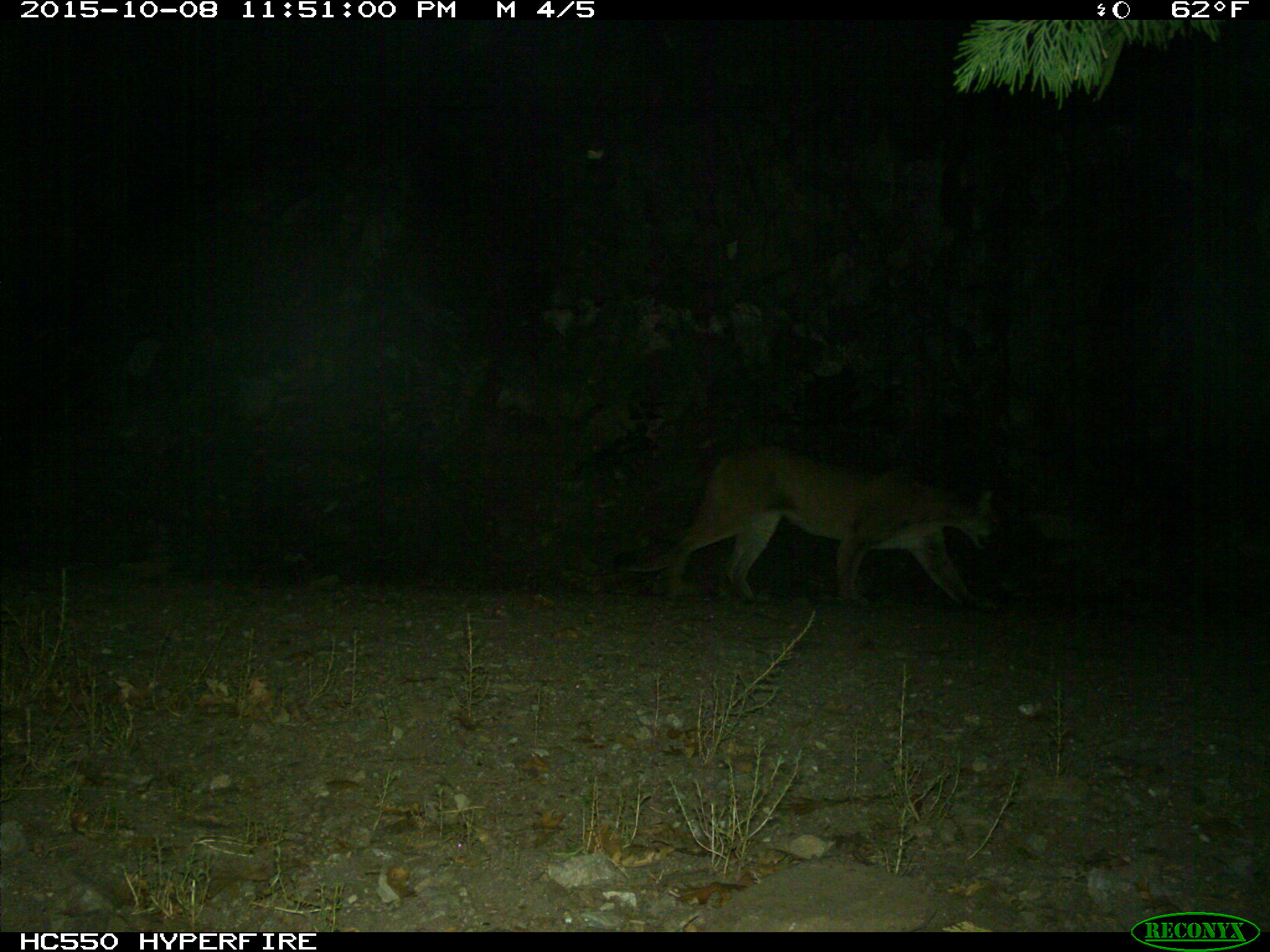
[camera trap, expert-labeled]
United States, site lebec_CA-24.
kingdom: Animalia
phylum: Chordata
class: Mammalia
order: Carnivora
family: Felidae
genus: Puma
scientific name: Puma concolor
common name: mountain lion